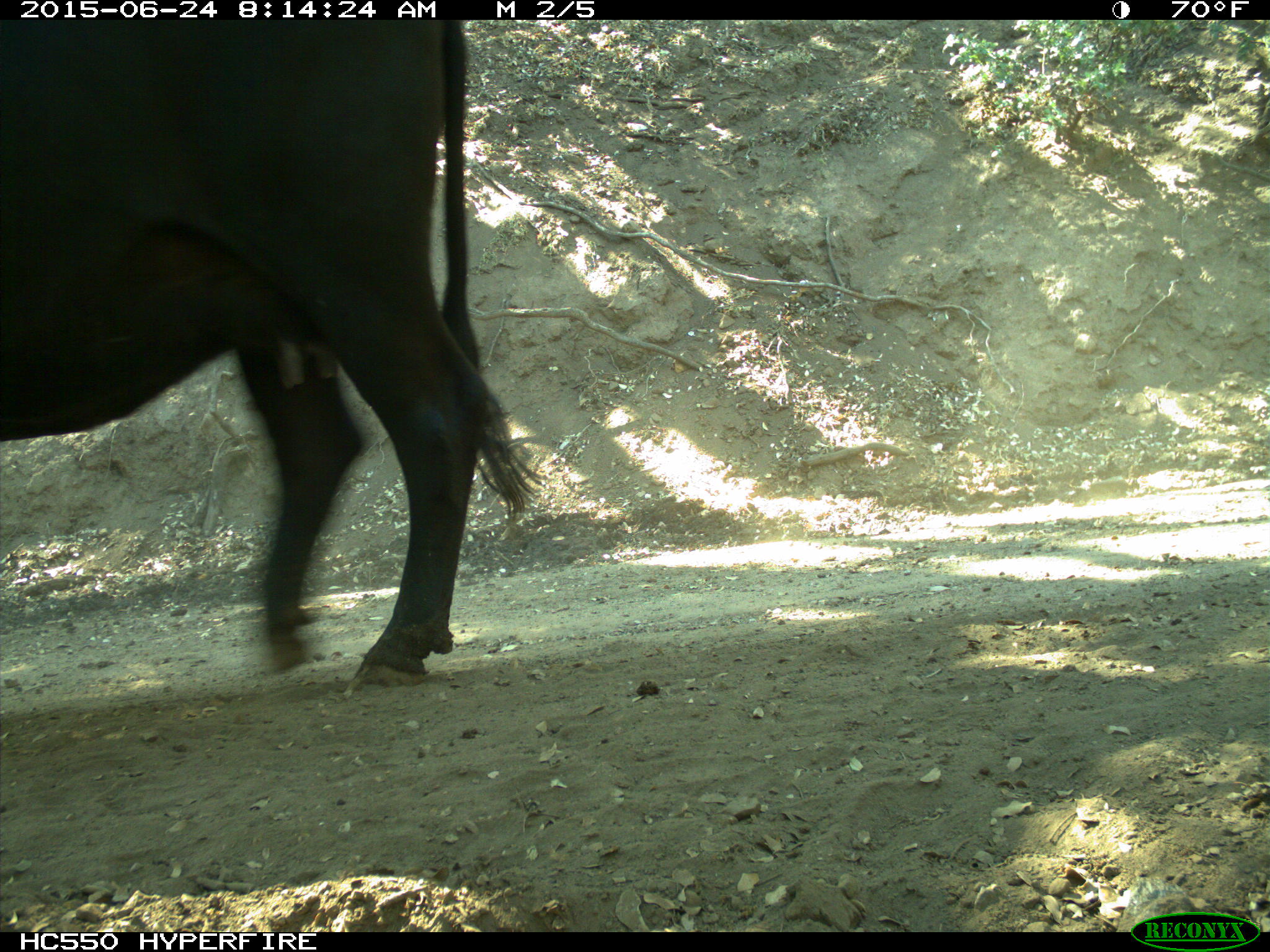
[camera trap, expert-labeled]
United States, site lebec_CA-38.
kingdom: Animalia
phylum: Chordata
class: Mammalia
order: Artiodactyla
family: Bovidae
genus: Bos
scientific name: Bos taurus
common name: domestic cow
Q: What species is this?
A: Bos taurus (domestic cow).